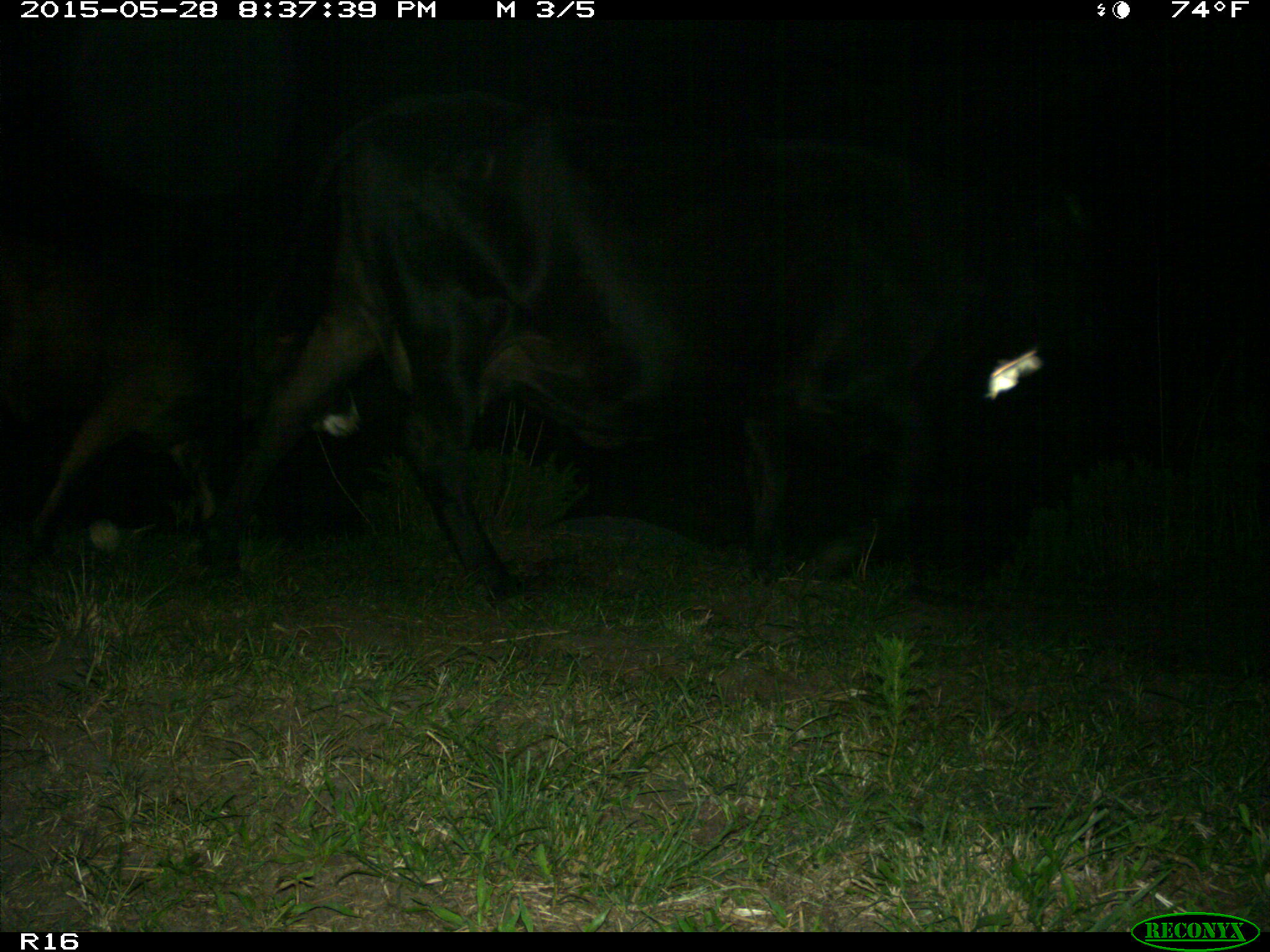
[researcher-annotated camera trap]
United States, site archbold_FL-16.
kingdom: Animalia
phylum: Chordata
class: Mammalia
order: Artiodactyla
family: Bovidae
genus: Bos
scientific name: Bos taurus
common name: domestic cow